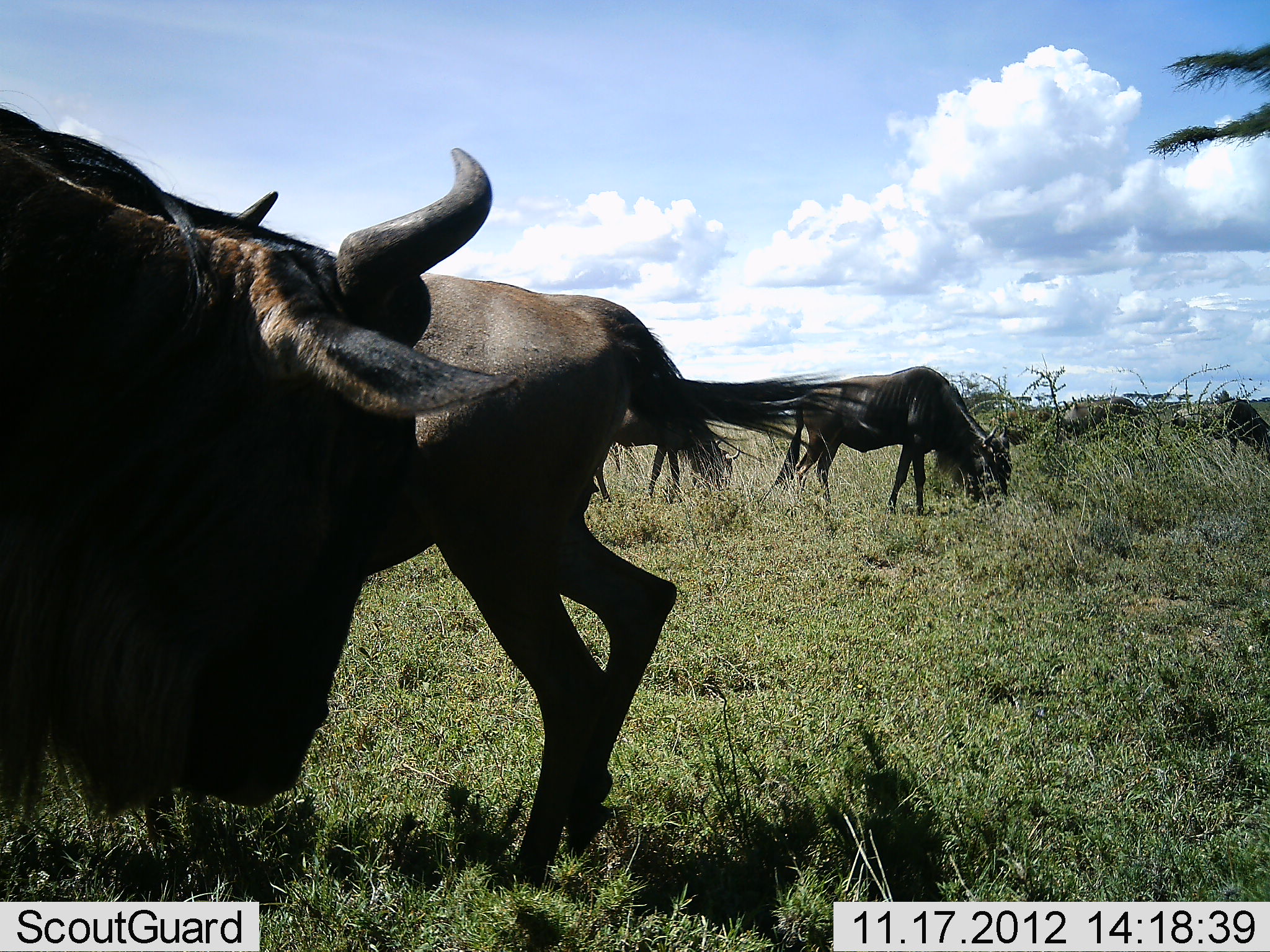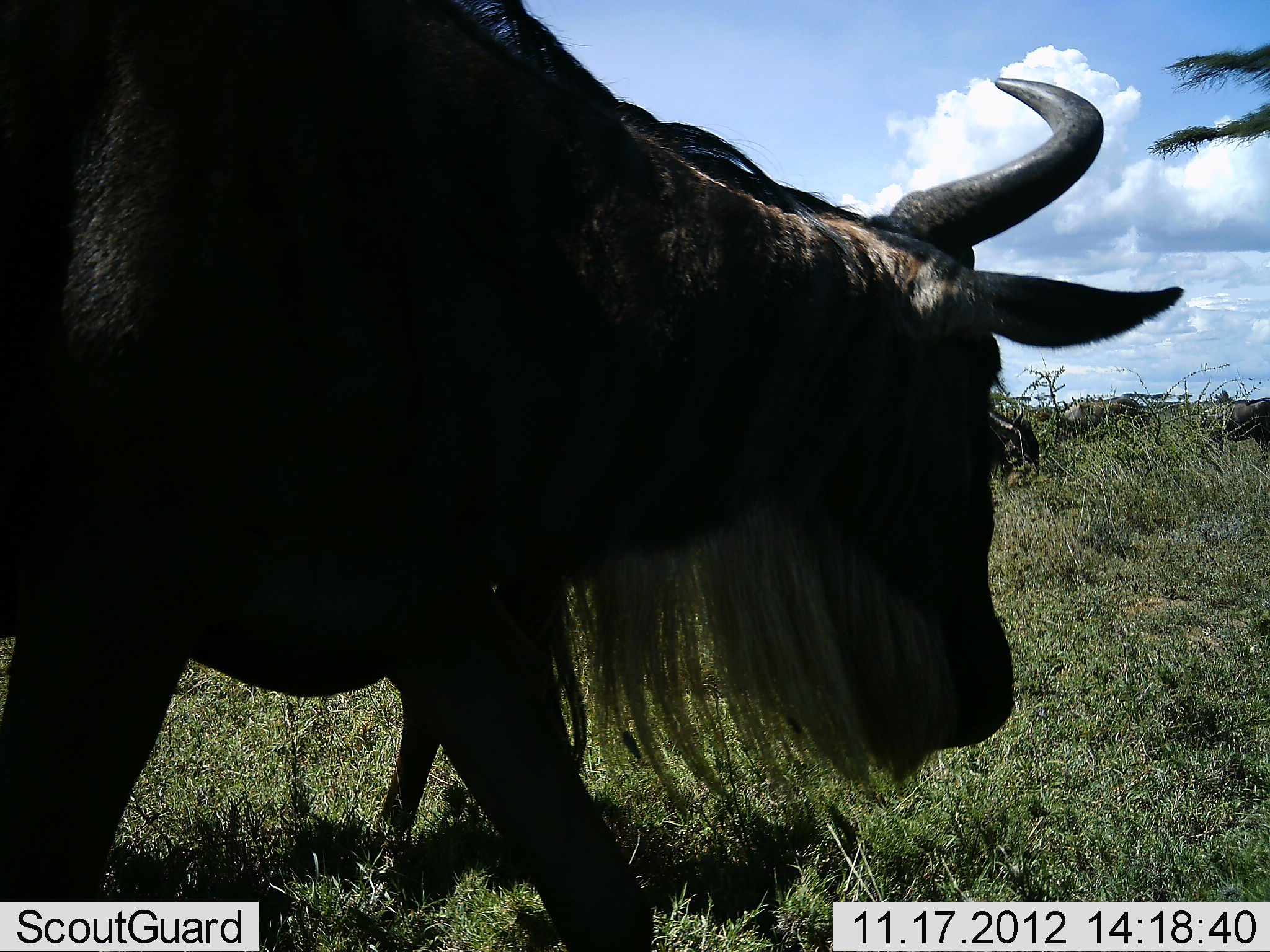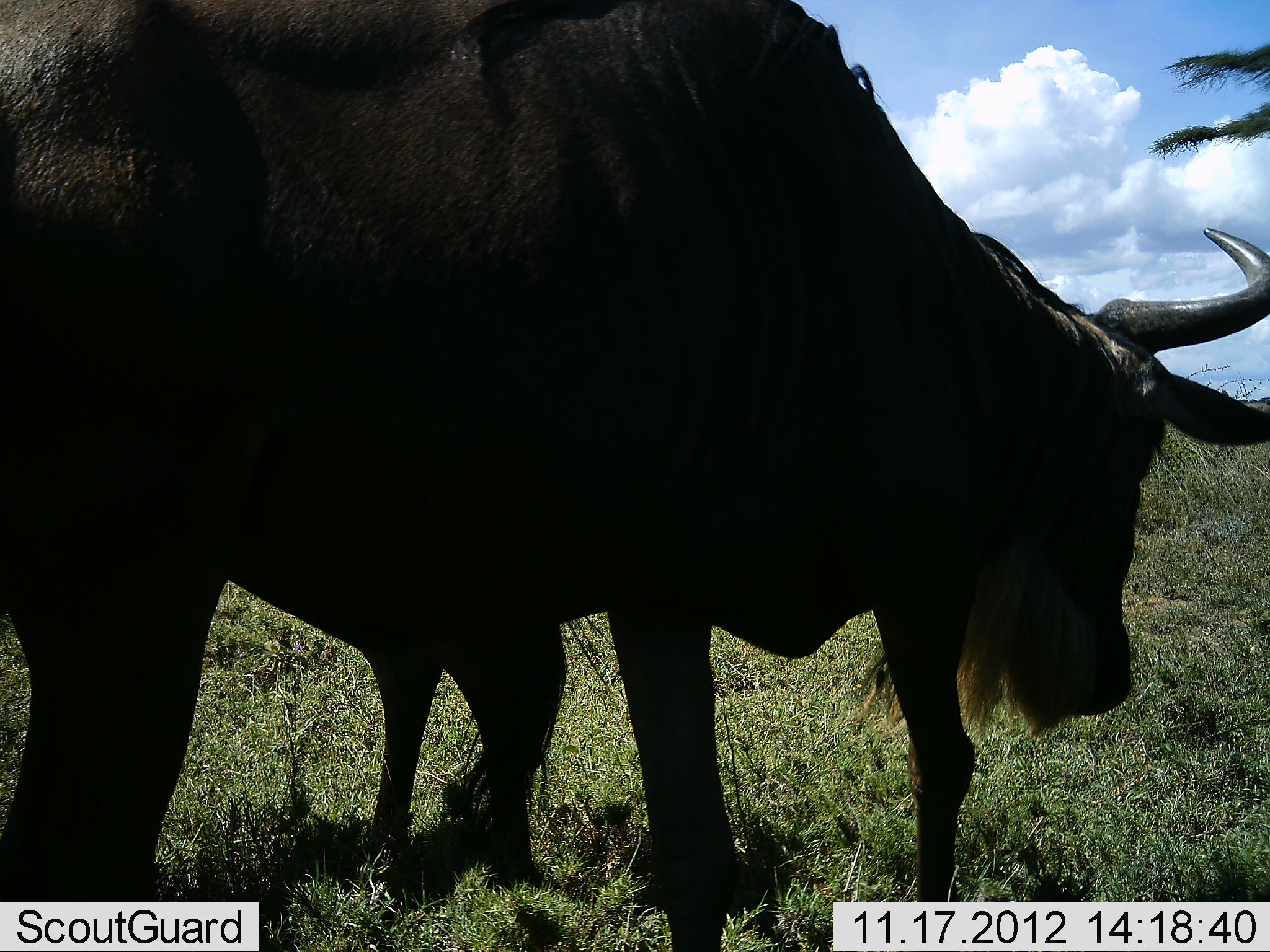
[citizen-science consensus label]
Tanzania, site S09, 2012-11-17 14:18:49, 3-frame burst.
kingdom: Animalia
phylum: Chordata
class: Mammalia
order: Artiodactyla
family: Bovidae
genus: Connochaetes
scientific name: Connochaetes taurinus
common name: blue wildebeest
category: wildebeest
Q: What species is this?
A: Wildebeest (blue wildebeest) (Connochaetes taurinus).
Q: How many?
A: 6.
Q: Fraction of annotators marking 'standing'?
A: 41%.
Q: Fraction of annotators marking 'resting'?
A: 0%.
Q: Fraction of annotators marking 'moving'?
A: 66%.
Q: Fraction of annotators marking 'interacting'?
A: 3%.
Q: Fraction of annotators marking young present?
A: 0%.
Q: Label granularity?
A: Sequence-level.